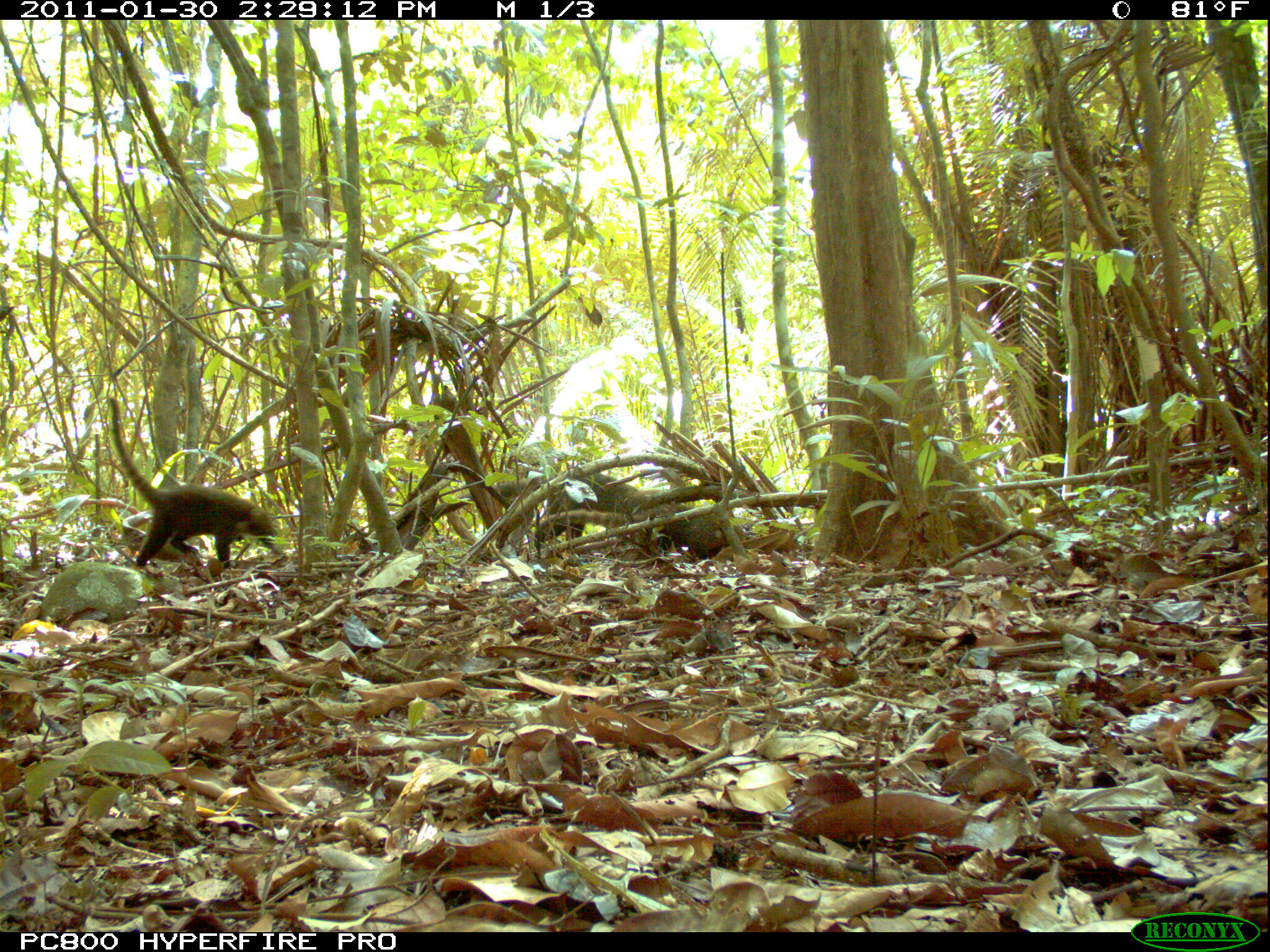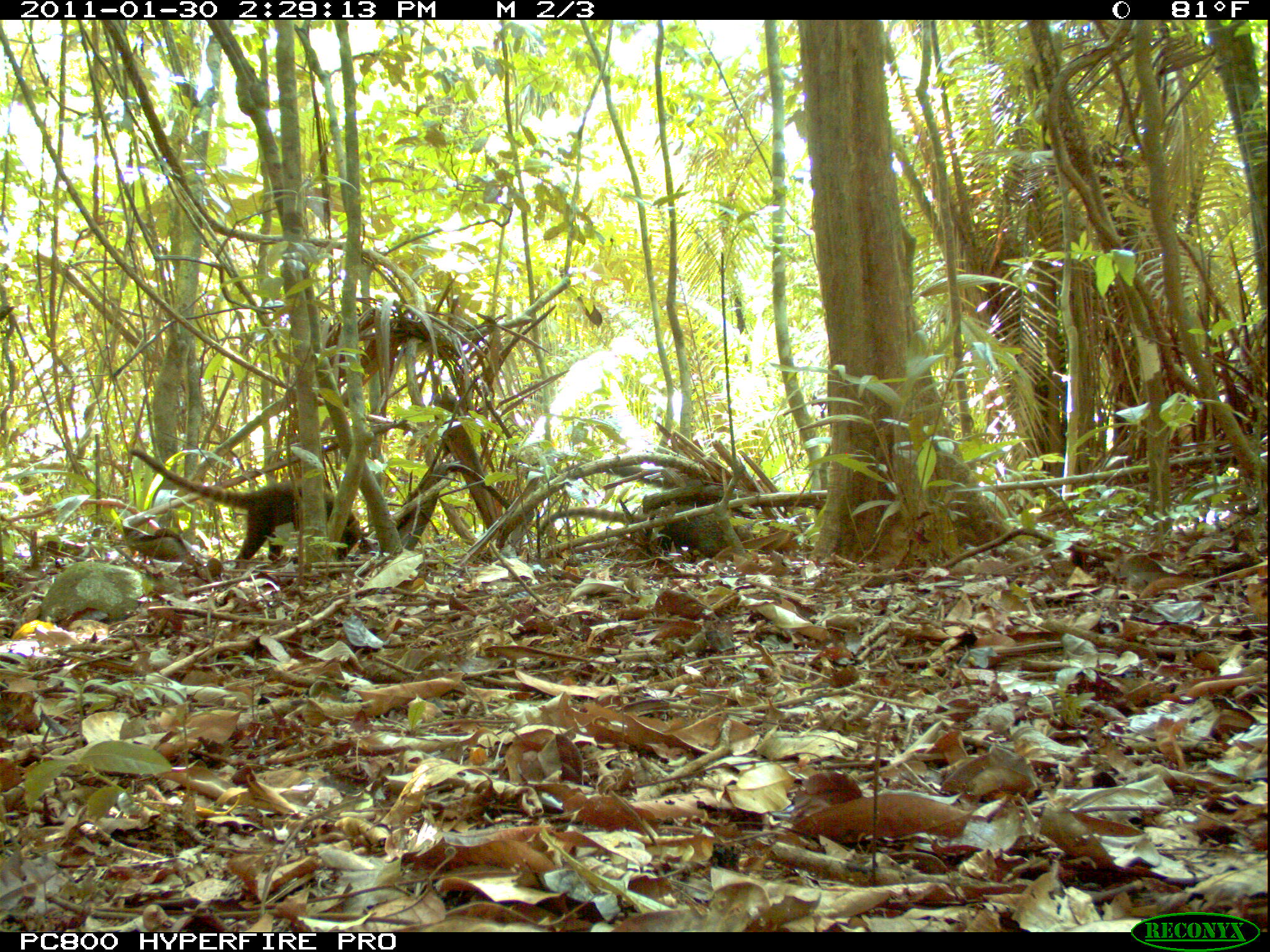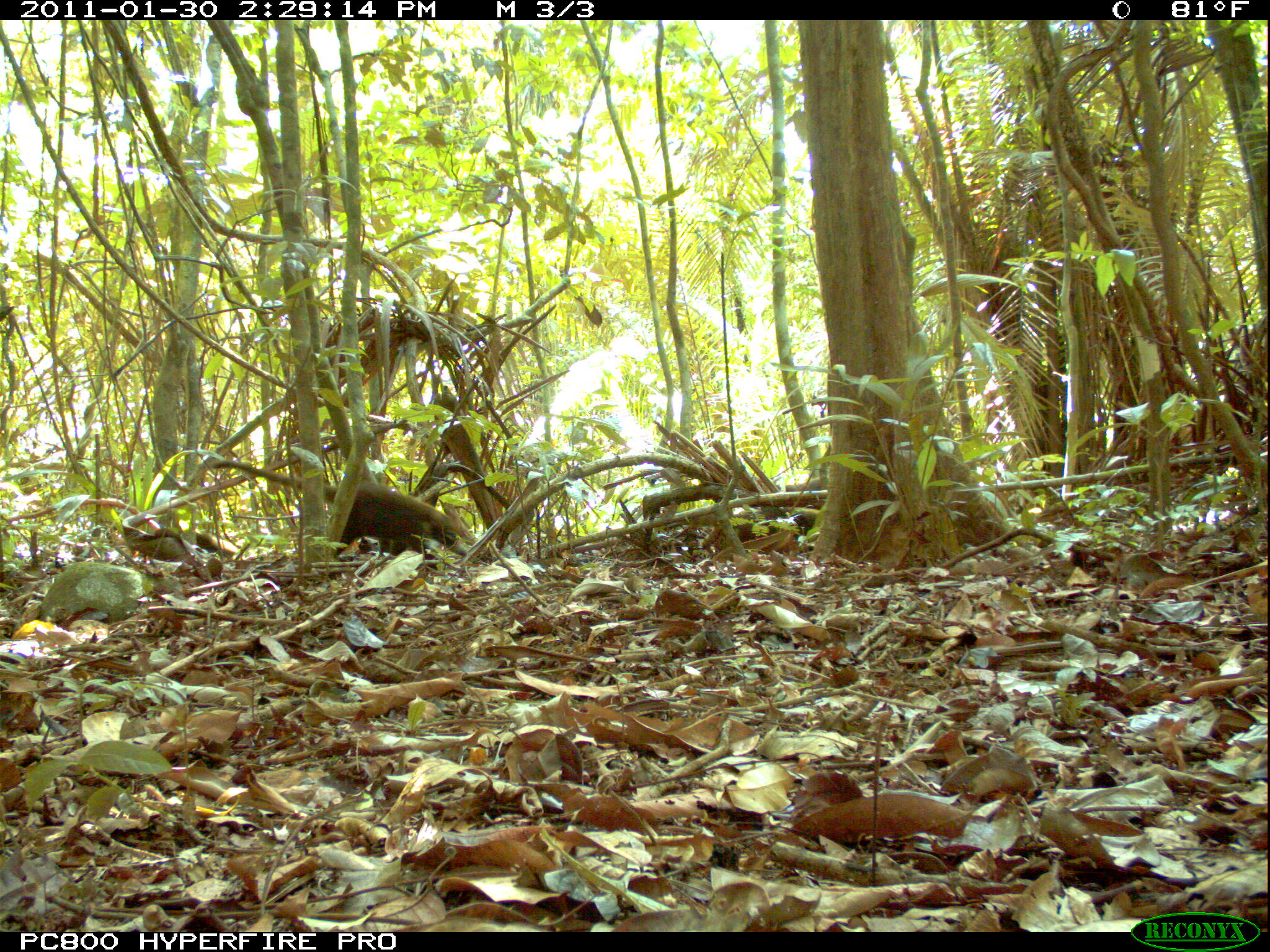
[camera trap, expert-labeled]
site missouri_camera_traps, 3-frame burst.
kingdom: Animalia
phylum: Chordata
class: Mammalia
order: Carnivora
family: Procyonidae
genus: Nasua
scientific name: Nasua narica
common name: white-nosed coati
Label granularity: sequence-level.